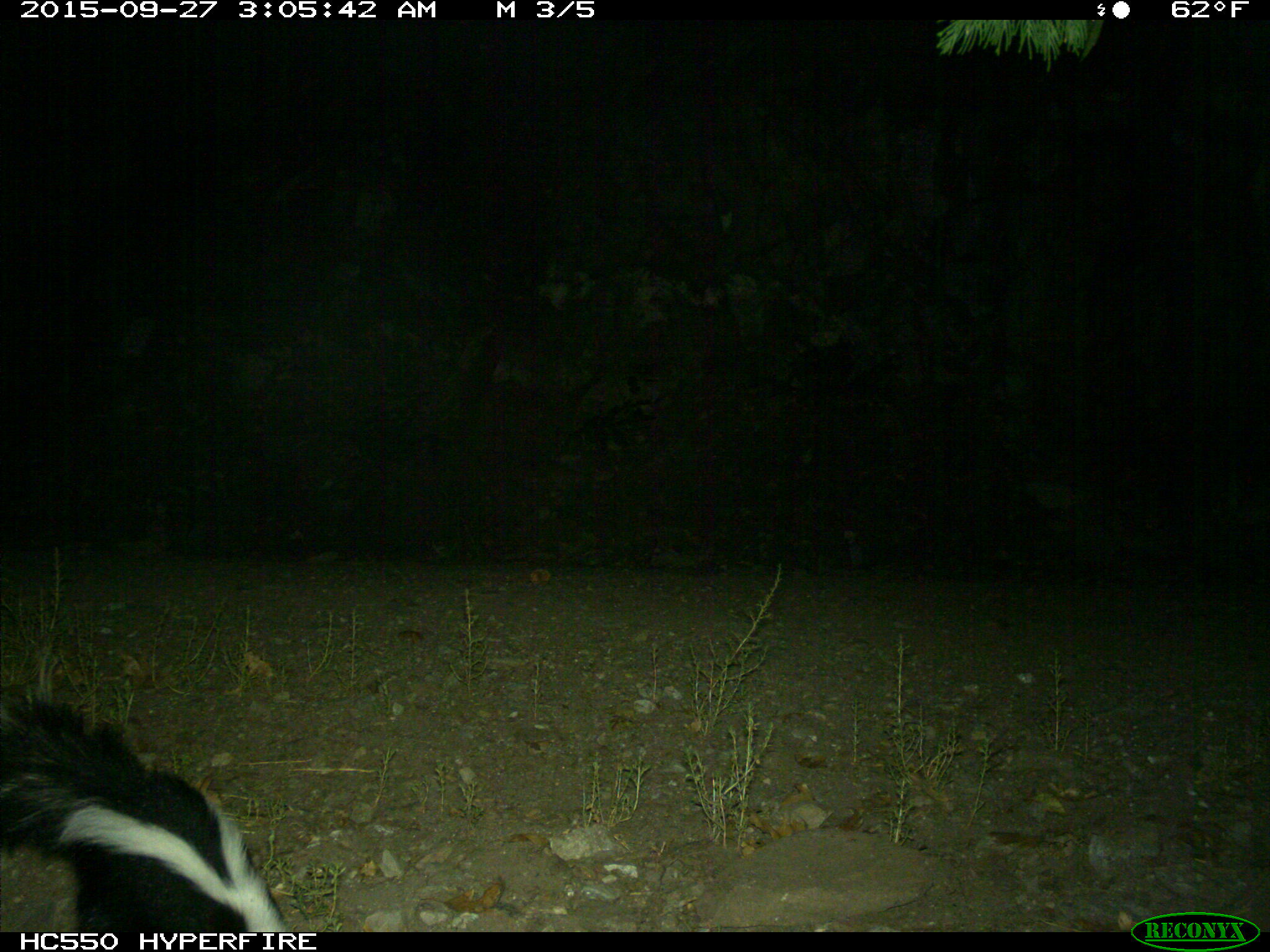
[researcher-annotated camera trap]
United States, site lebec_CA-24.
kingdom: Animalia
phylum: Chordata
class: Mammalia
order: Carnivora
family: Mephitidae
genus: Mephitis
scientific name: Mephitis mephitis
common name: striped skunk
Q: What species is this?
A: Mephitis mephitis (striped skunk).